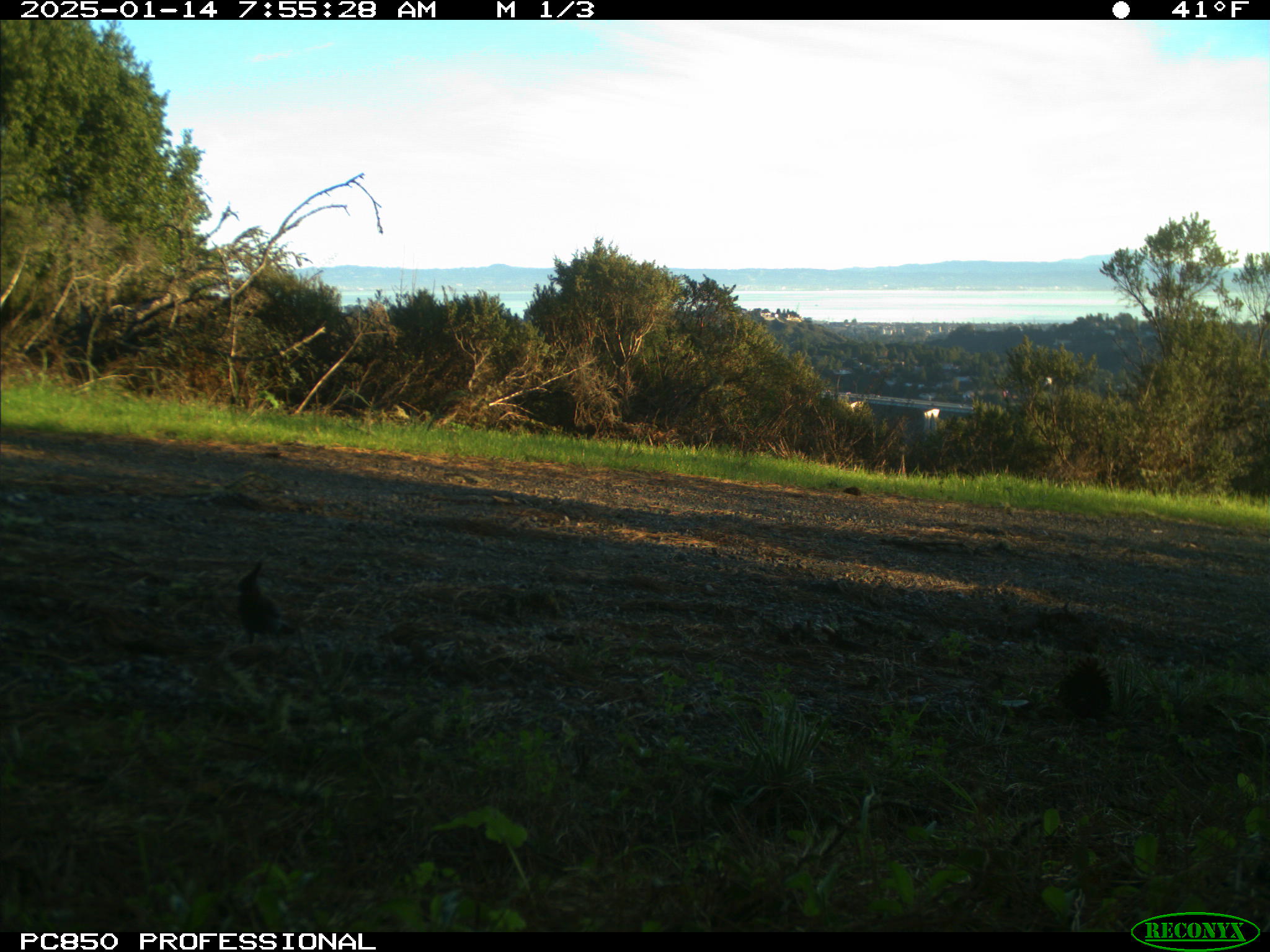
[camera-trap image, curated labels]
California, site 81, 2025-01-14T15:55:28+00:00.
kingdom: Animalia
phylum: Chordata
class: Aves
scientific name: Aves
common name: bird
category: unknown bird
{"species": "unknown bird (bird) (Aves)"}